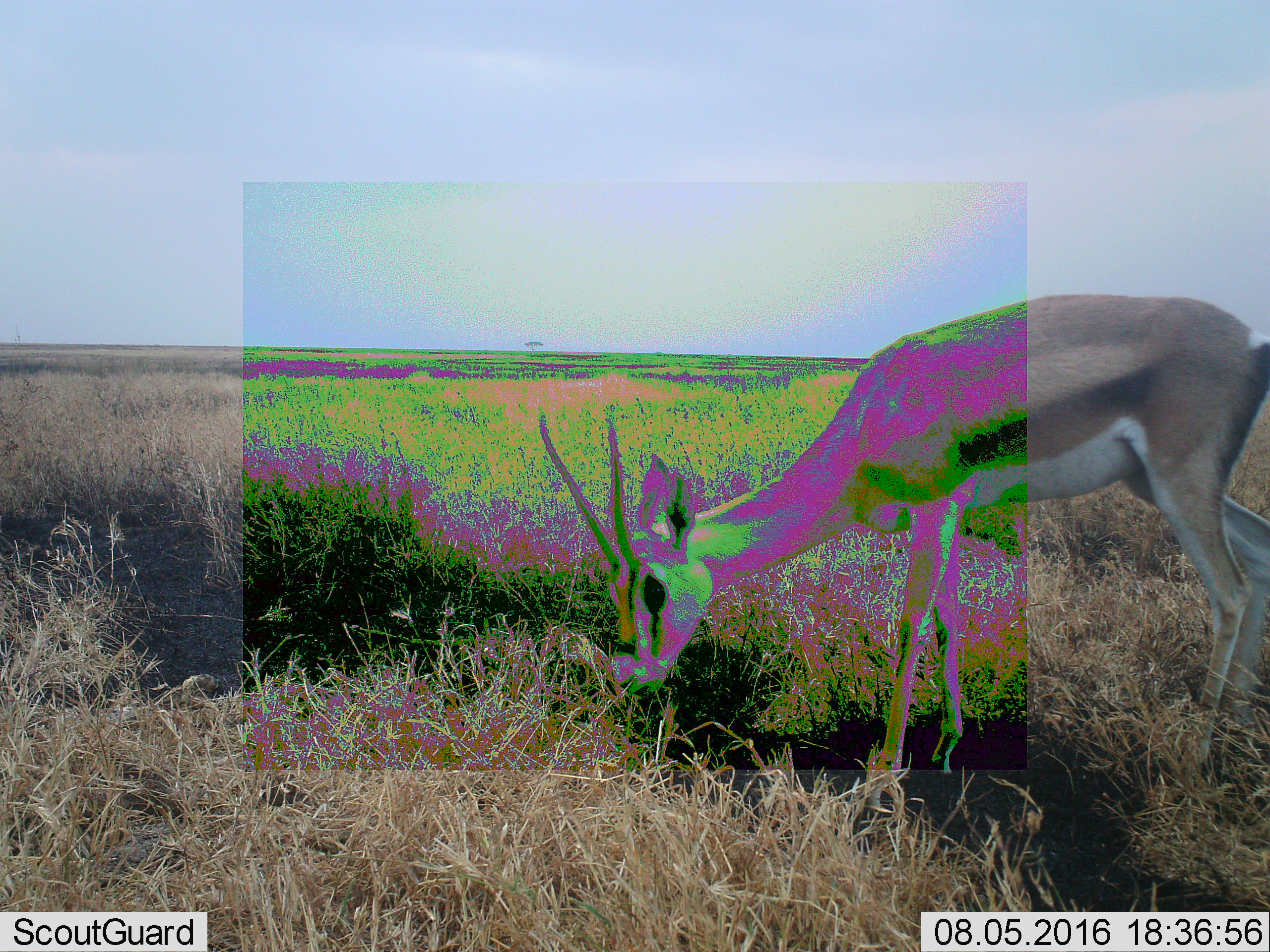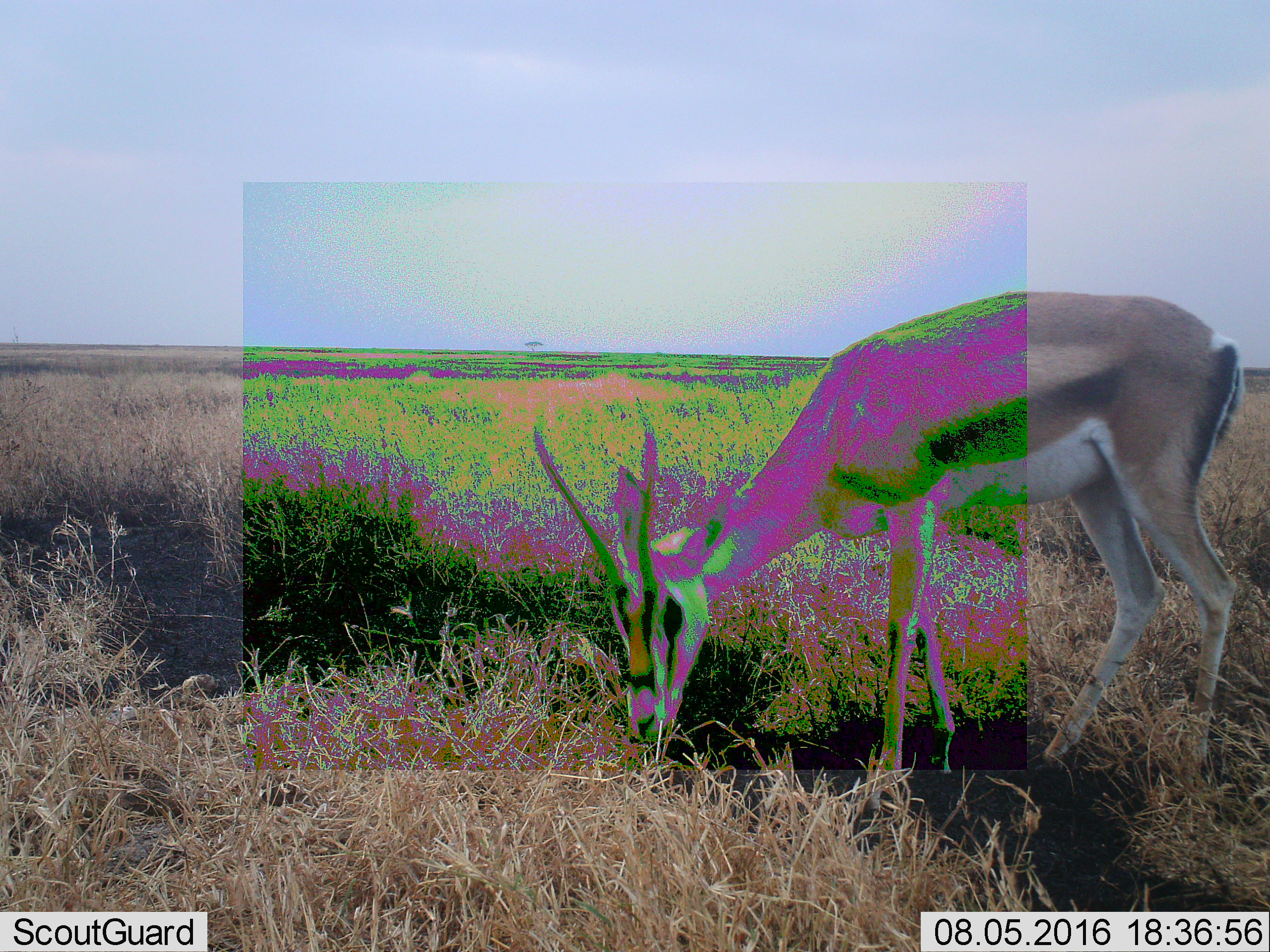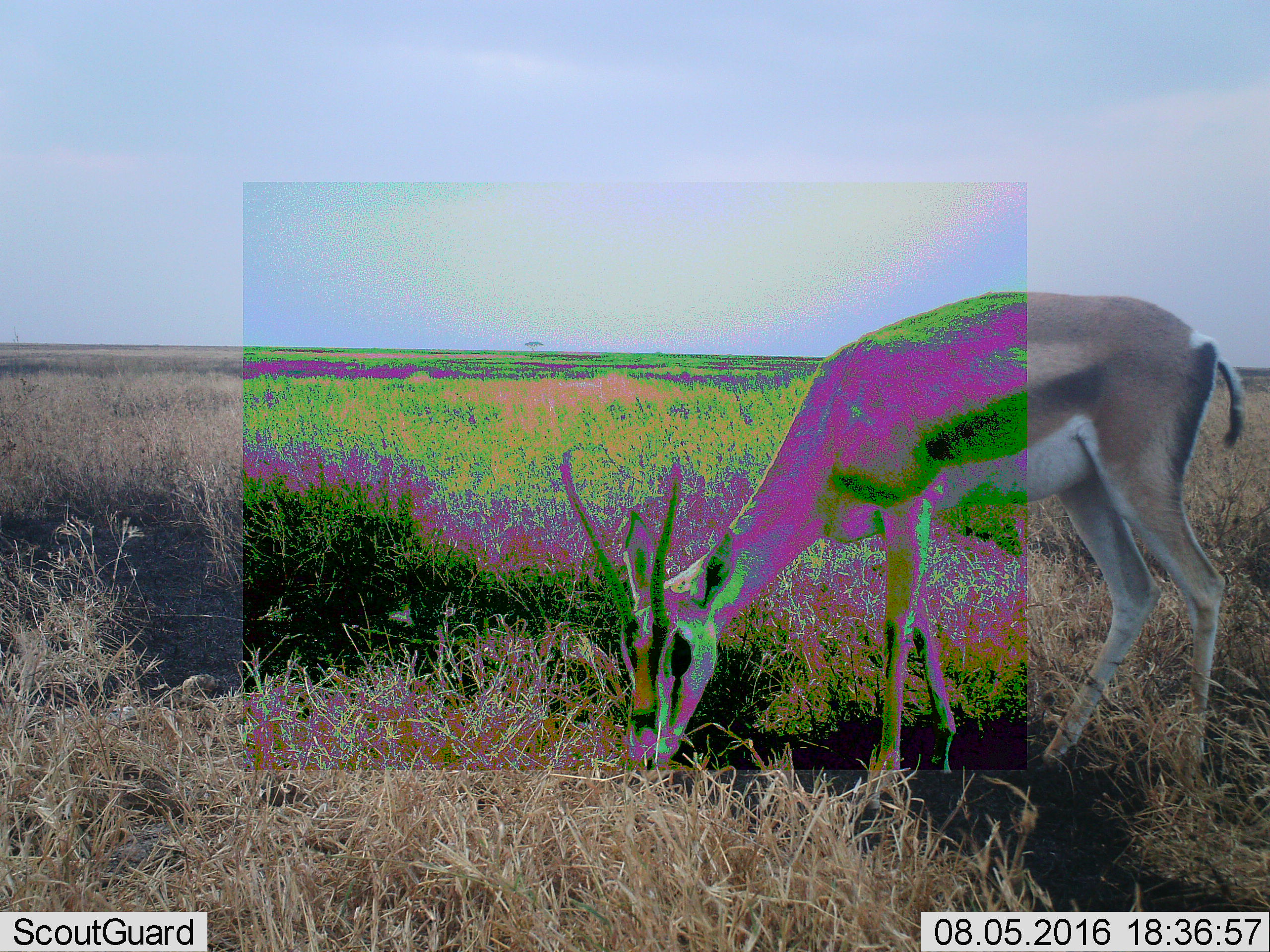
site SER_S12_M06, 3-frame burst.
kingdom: Animalia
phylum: Chordata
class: Mammalia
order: Artiodactyla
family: Bovidae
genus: Eudorcas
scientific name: Eudorcas thomsonii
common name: thomson's gazelle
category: gazellethomsons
Gazellethomsons (thomson's gazelle) (Eudorcas thomsonii), count 1. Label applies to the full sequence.